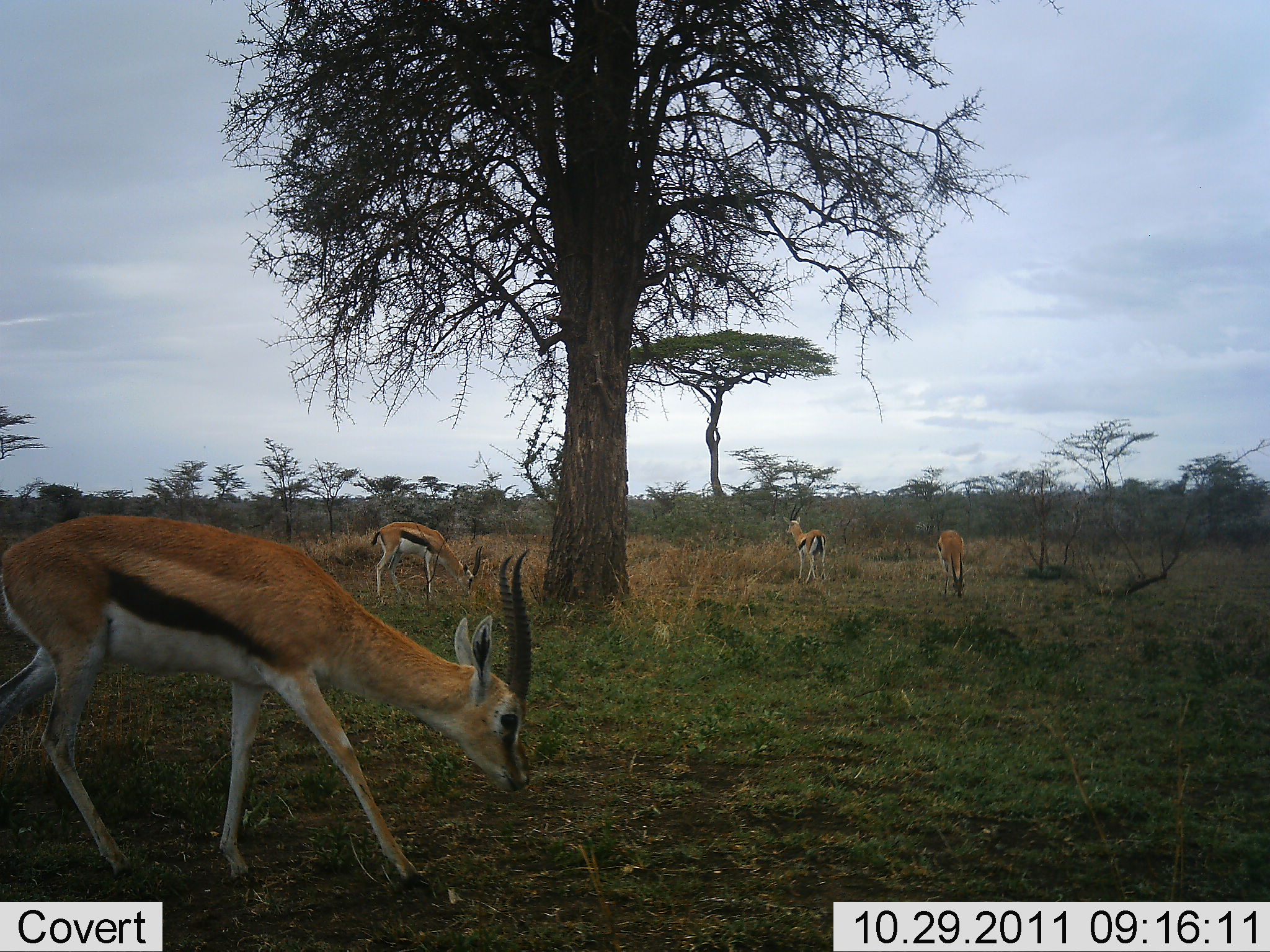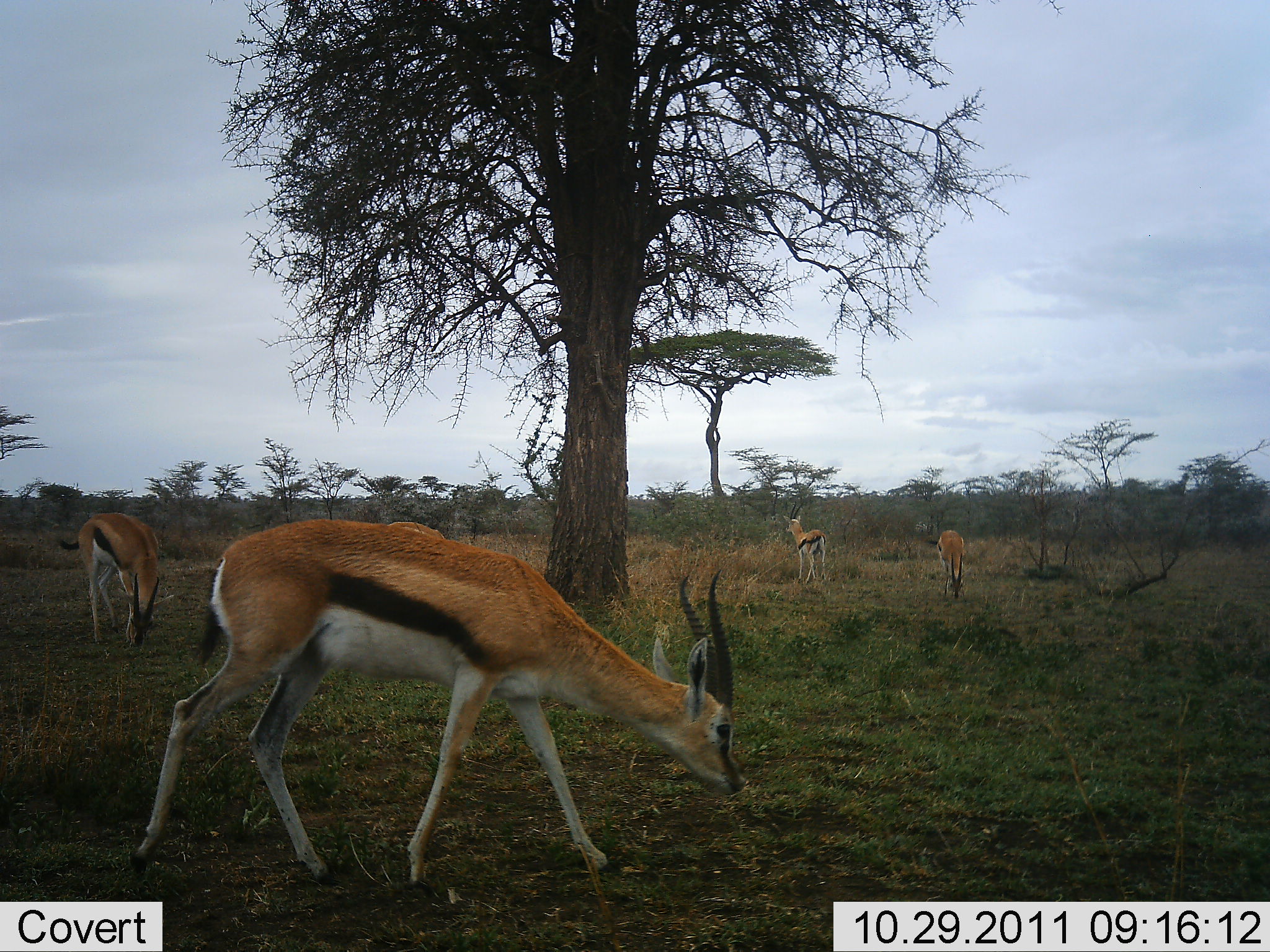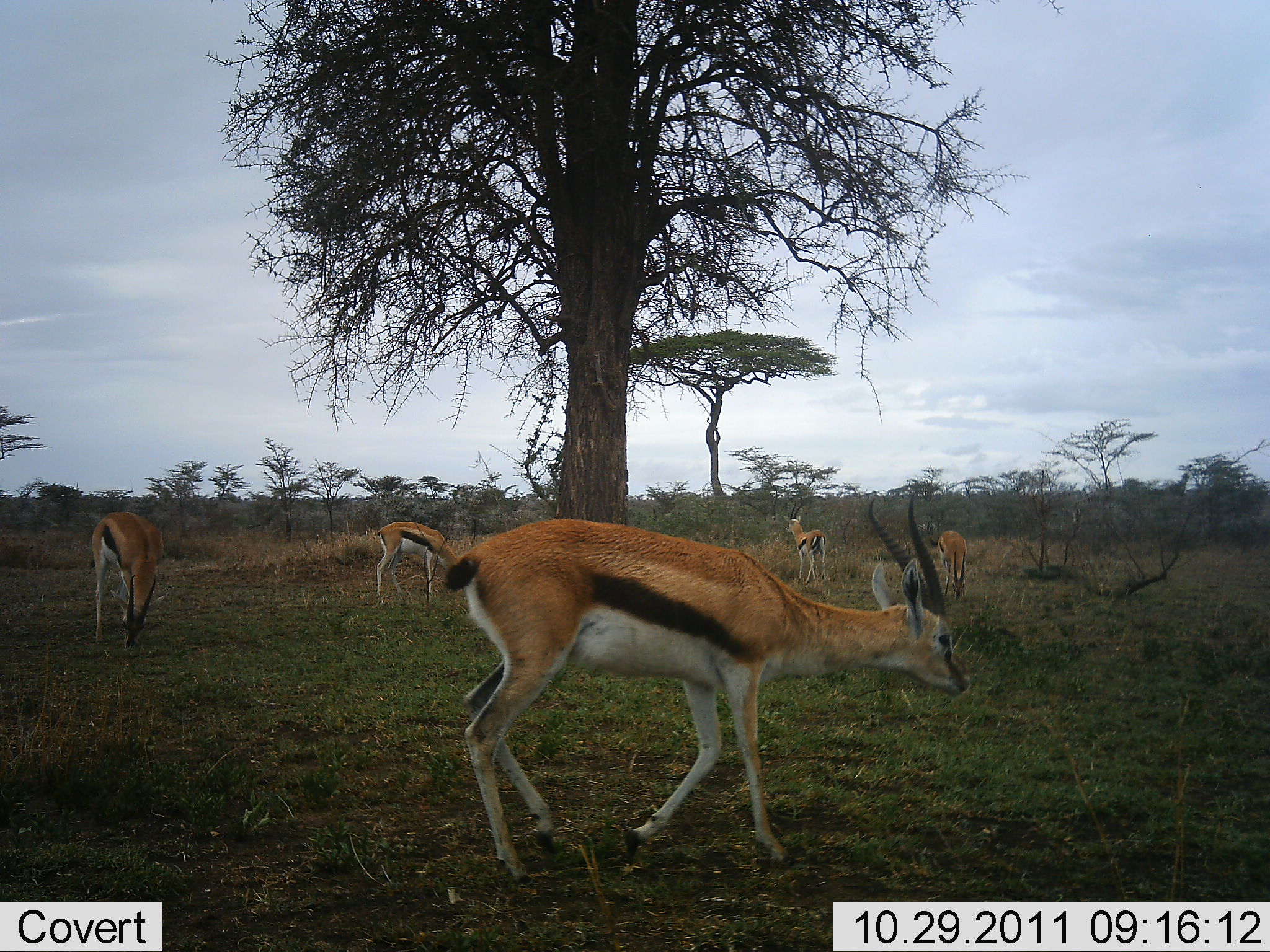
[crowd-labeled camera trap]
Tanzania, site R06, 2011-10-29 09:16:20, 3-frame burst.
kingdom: Animalia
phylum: Chordata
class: Mammalia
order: Artiodactyla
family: Bovidae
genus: Eudorcas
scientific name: Eudorcas thomsonii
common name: thomson's gazelle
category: gazellethomsons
Gazellethomsons (thomson's gazelle) (Eudorcas thomsonii), count 5. Behavior (volunteer vote fractions): standing 42%, resting 17%, moving 58%, interacting 17%. Young present (vote fraction): 0%. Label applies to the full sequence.